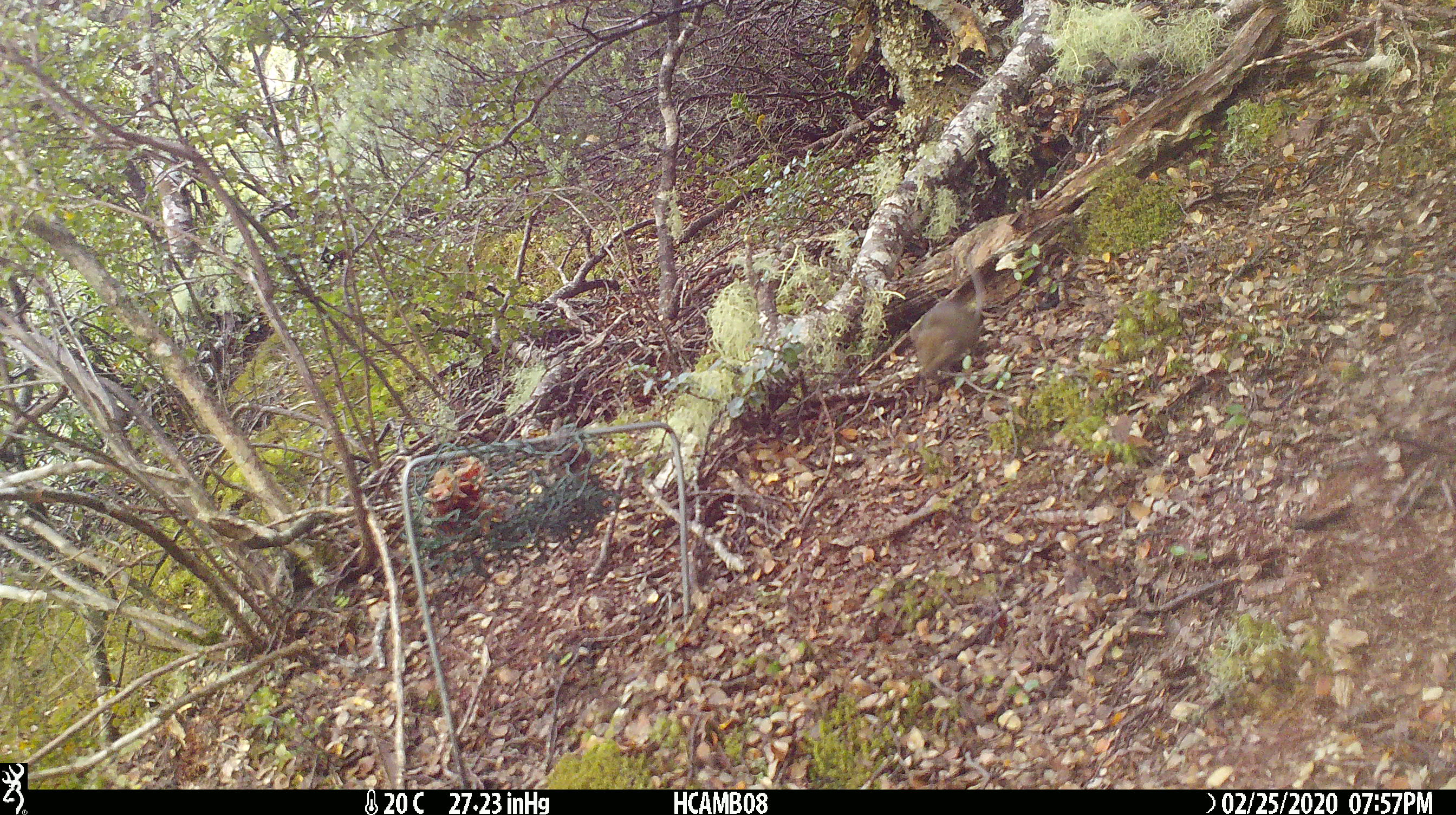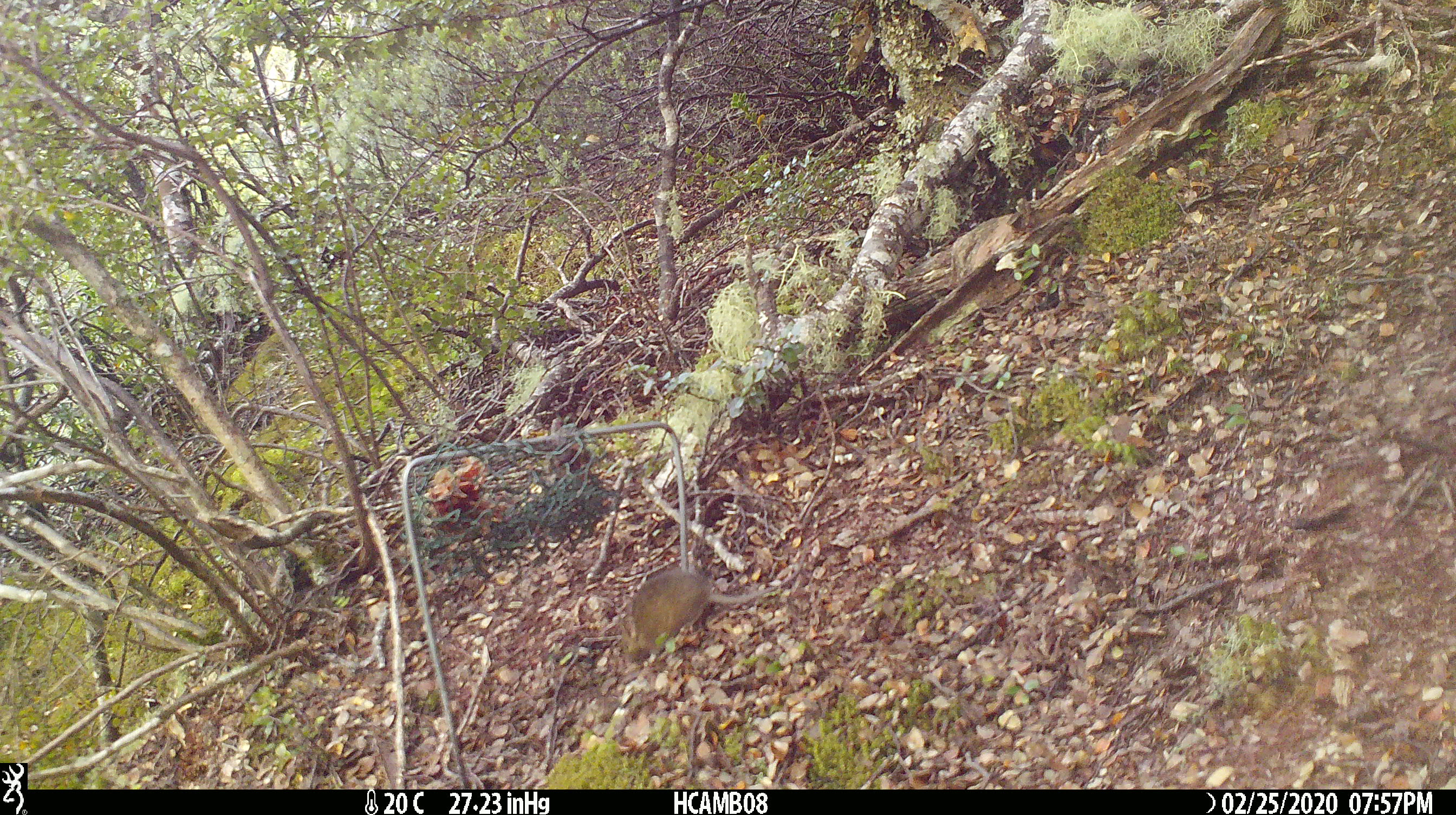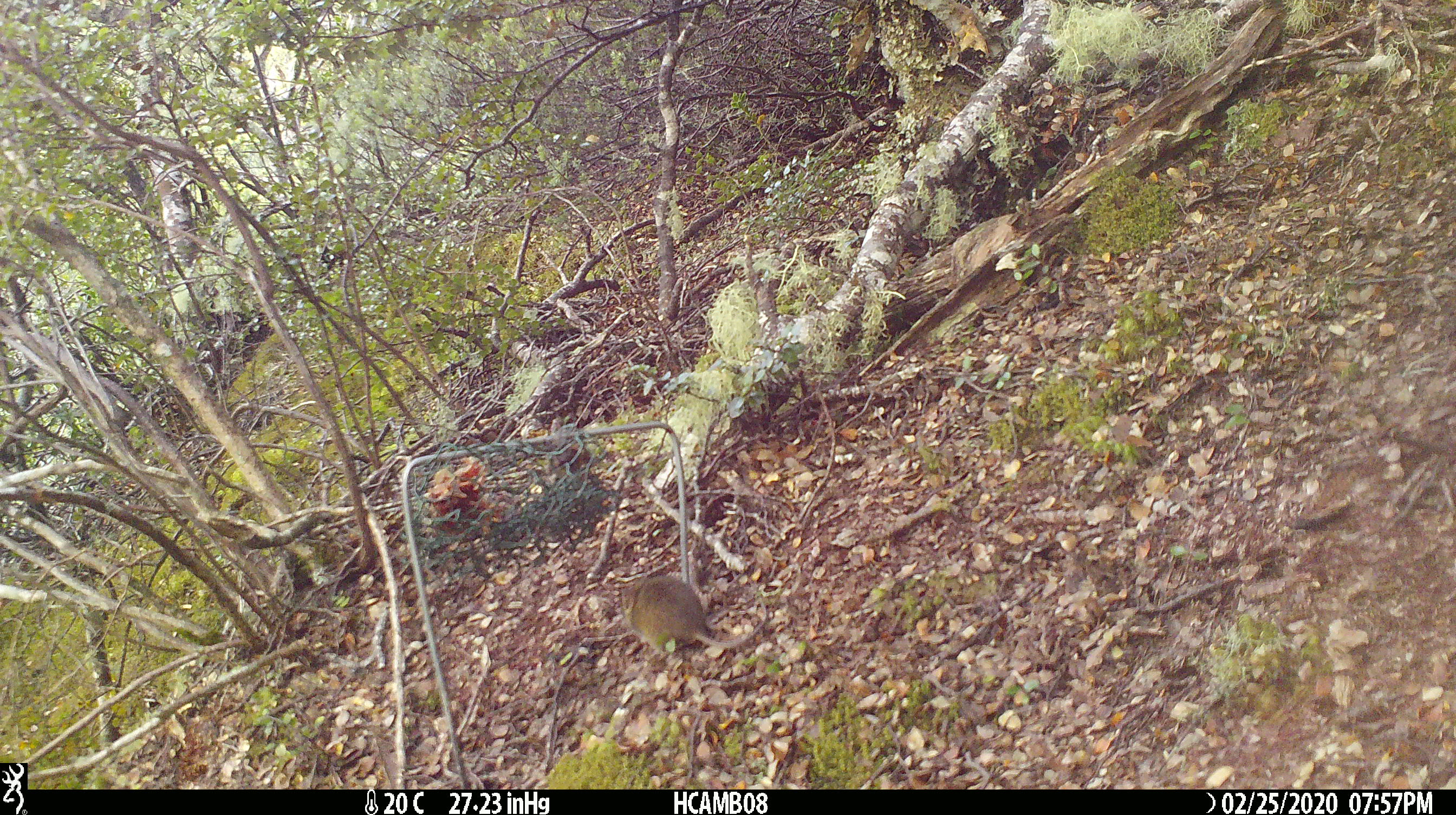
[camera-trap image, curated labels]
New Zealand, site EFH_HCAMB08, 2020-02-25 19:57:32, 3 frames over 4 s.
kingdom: Animalia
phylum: Chordata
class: Mammalia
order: Rodentia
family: Muridae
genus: Mus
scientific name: Mus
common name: mouse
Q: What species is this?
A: Mouse (Mus).